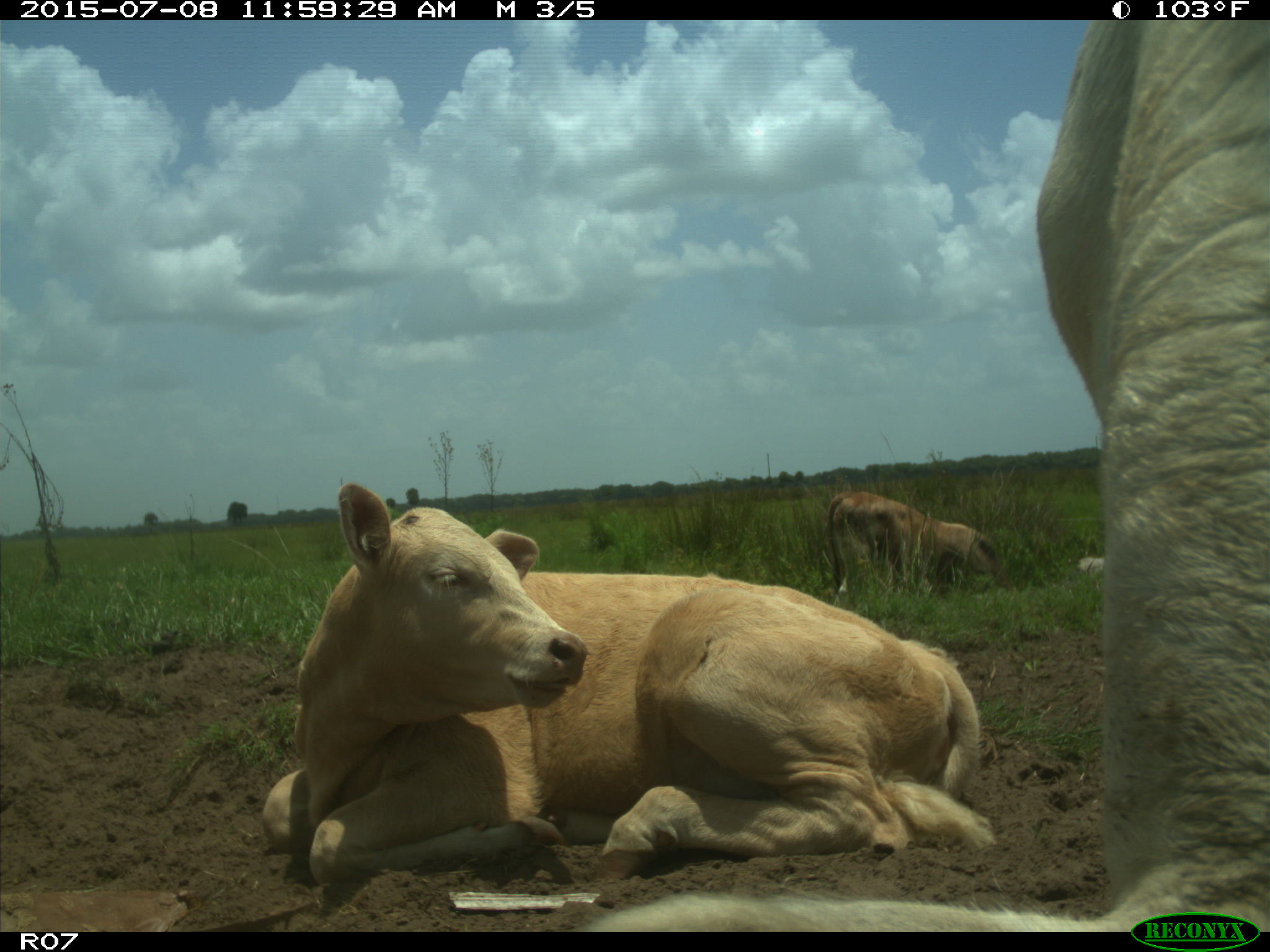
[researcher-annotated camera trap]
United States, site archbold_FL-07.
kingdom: Animalia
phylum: Chordata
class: Mammalia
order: Artiodactyla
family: Bovidae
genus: Bos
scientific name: Bos taurus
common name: domestic cow